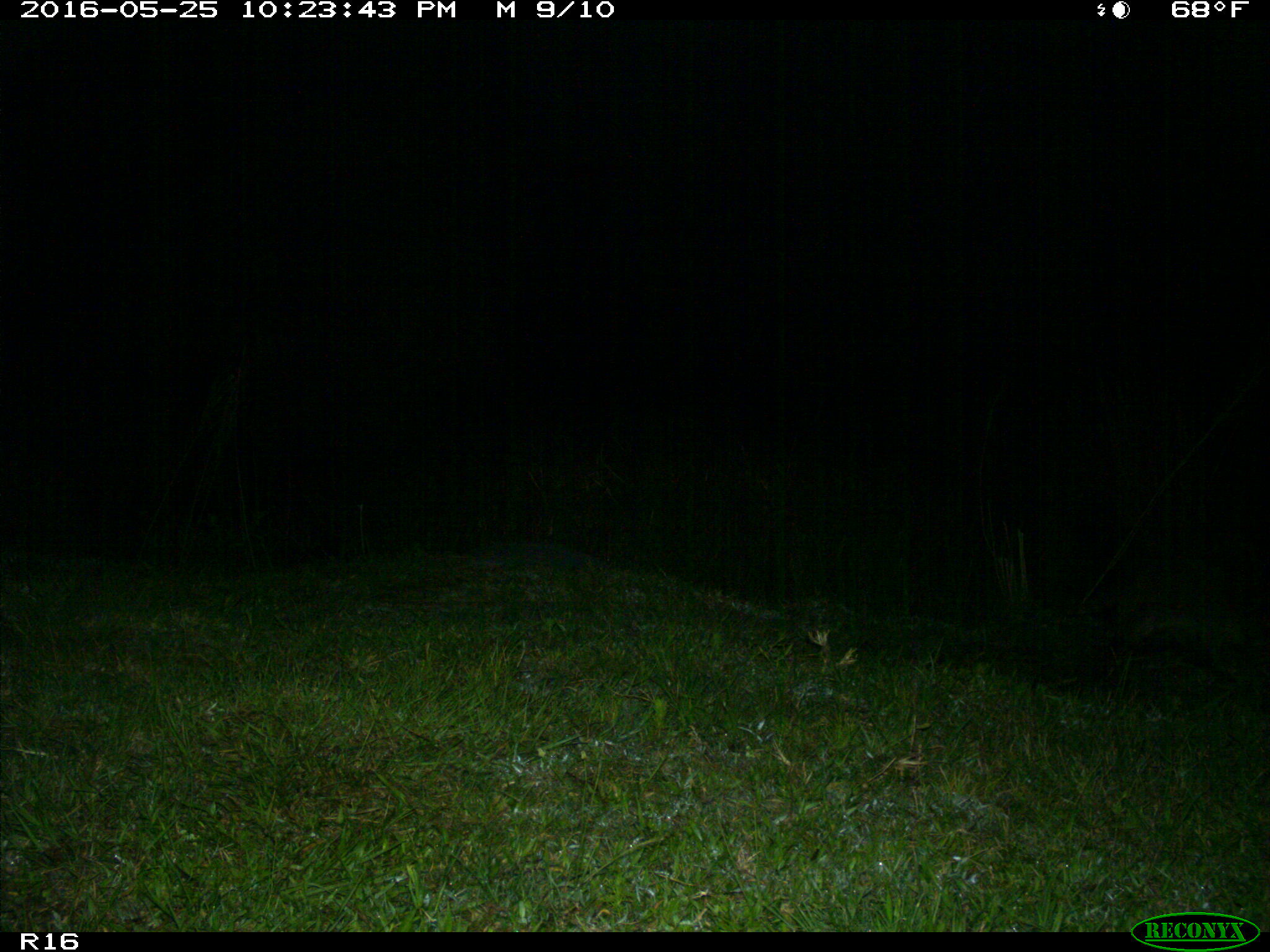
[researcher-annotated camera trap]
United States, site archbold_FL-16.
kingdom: Animalia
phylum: Chordata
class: Mammalia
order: Carnivora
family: Procyonidae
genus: Procyon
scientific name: Procyon lotor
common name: common raccoon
Procyon lotor (common raccoon).